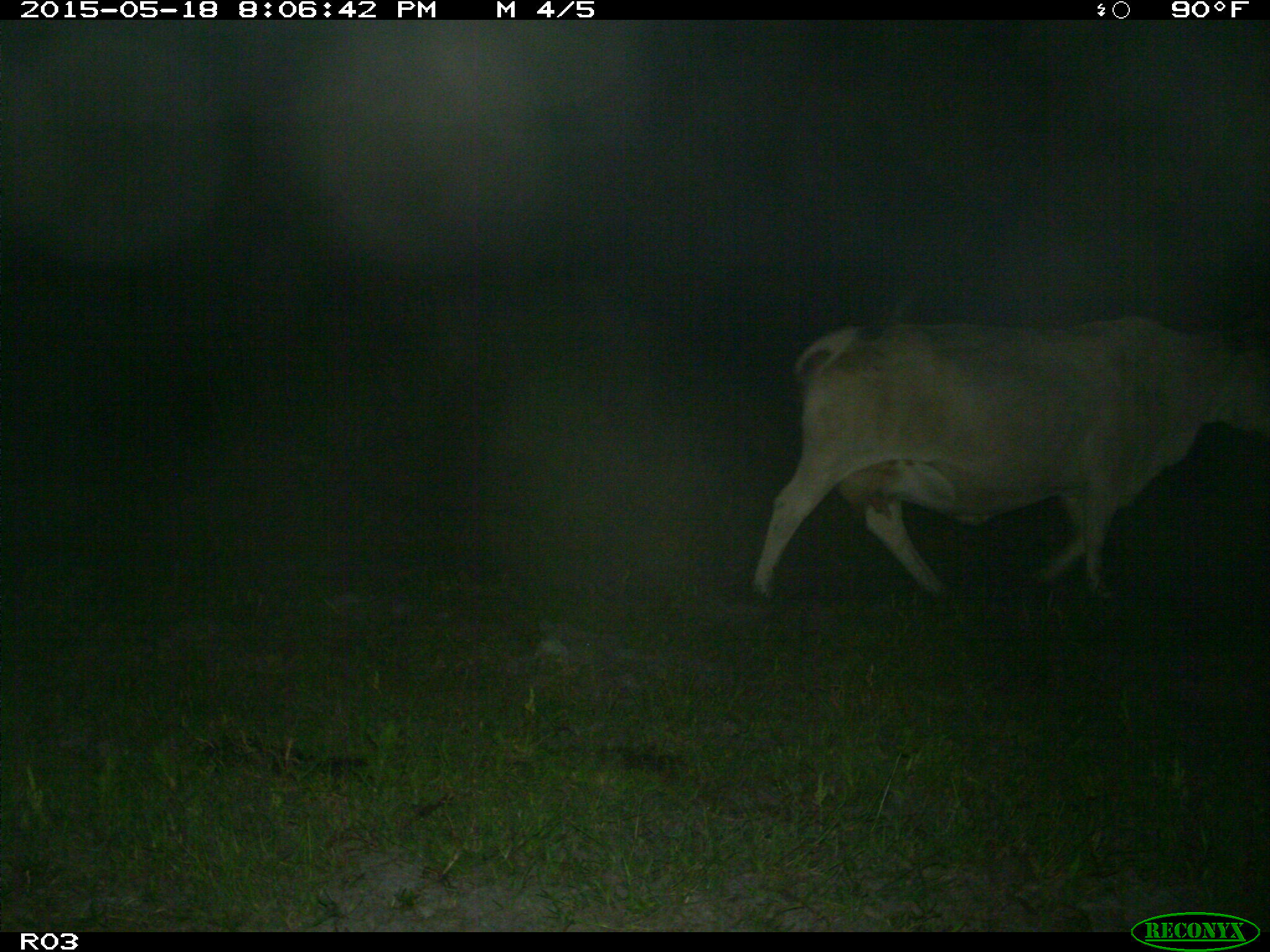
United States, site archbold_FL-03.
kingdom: Animalia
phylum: Chordata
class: Mammalia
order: Artiodactyla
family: Bovidae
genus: Bos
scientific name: Bos taurus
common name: domestic cow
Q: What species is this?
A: Bos taurus (domestic cow).